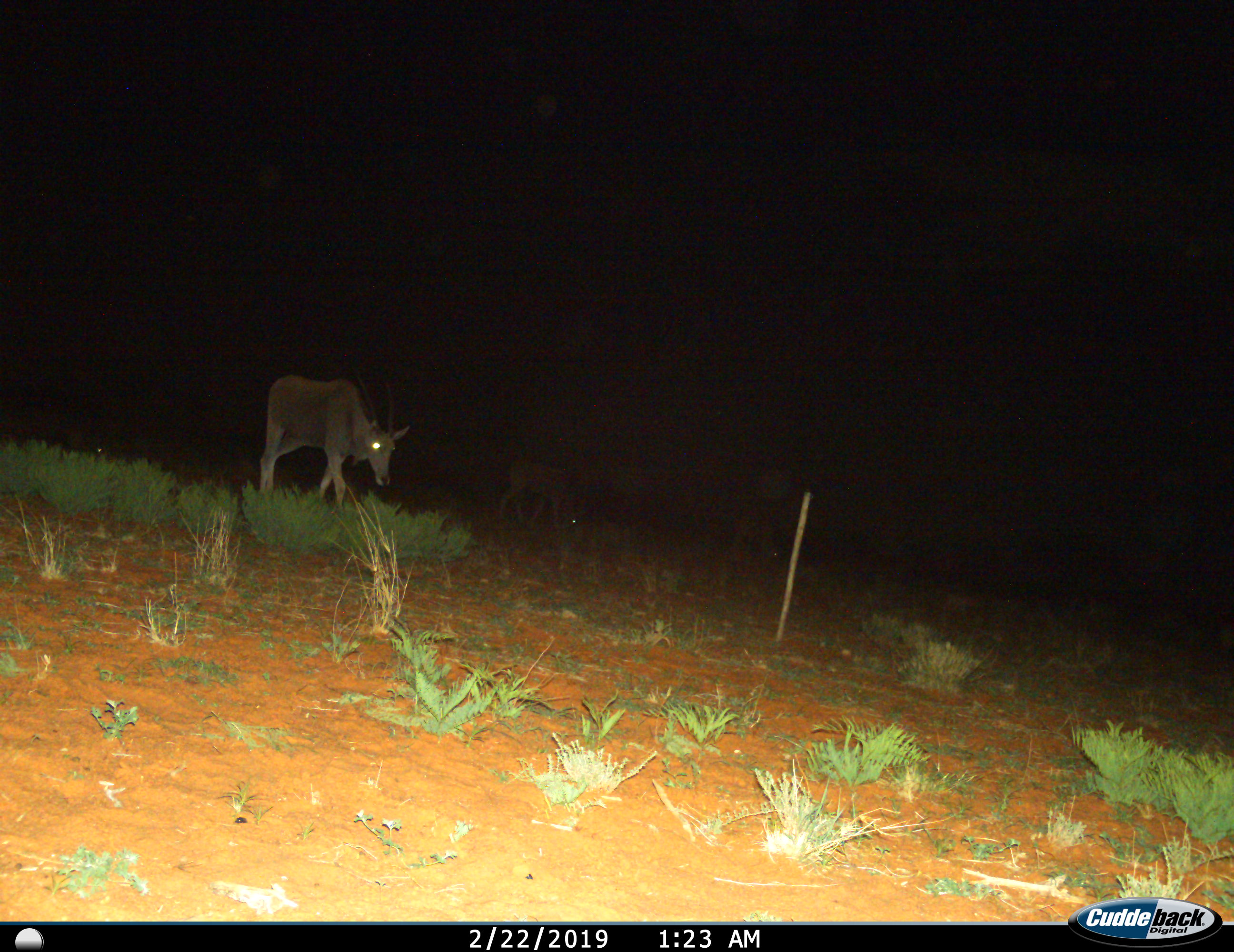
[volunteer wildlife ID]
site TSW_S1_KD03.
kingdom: Animalia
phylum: Chordata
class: Mammalia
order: Artiodactyla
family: Bovidae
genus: Tragelaphus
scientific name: Tragelaphus oryx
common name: eland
Eland (Tragelaphus oryx), count 2. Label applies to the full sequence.